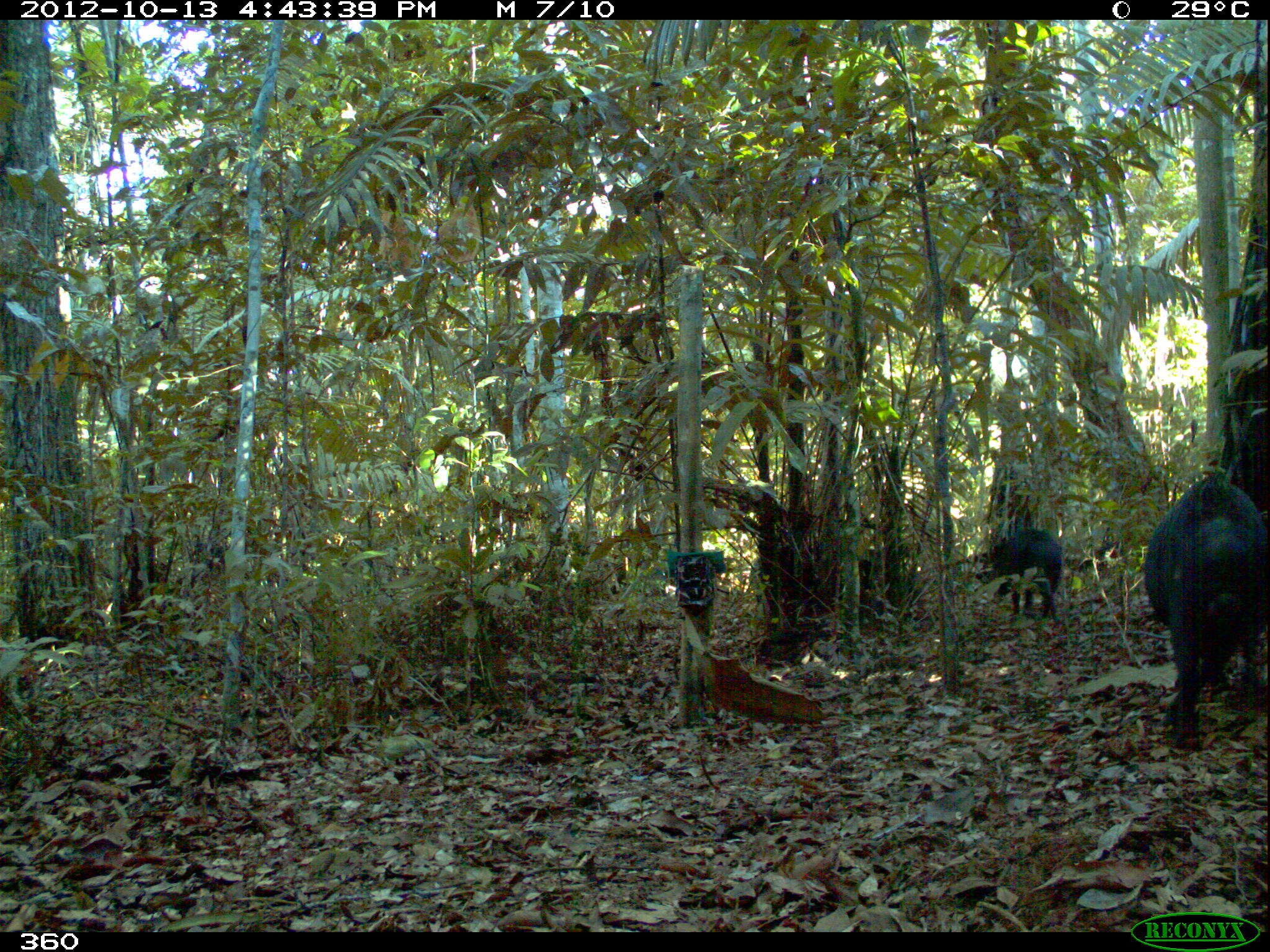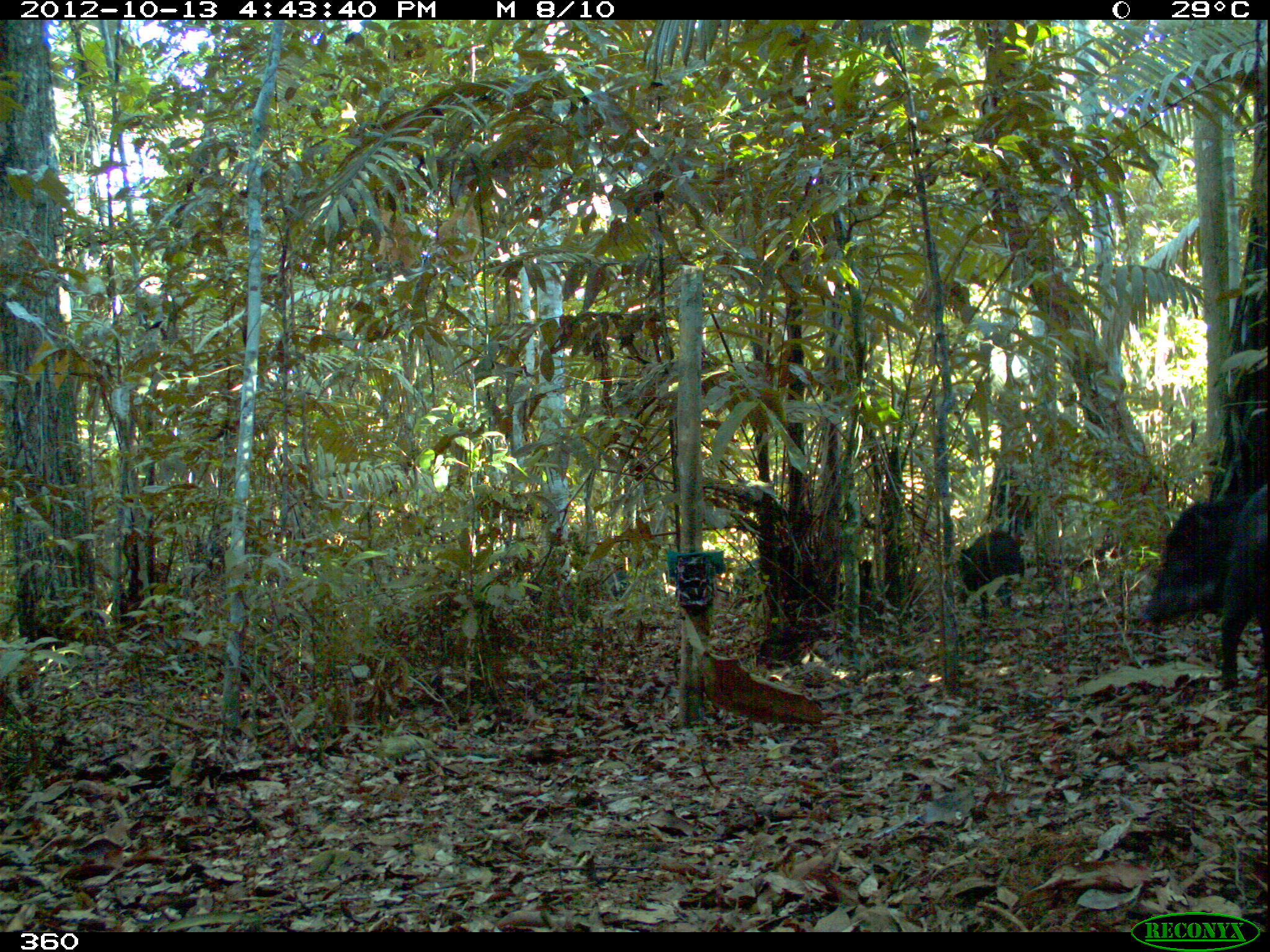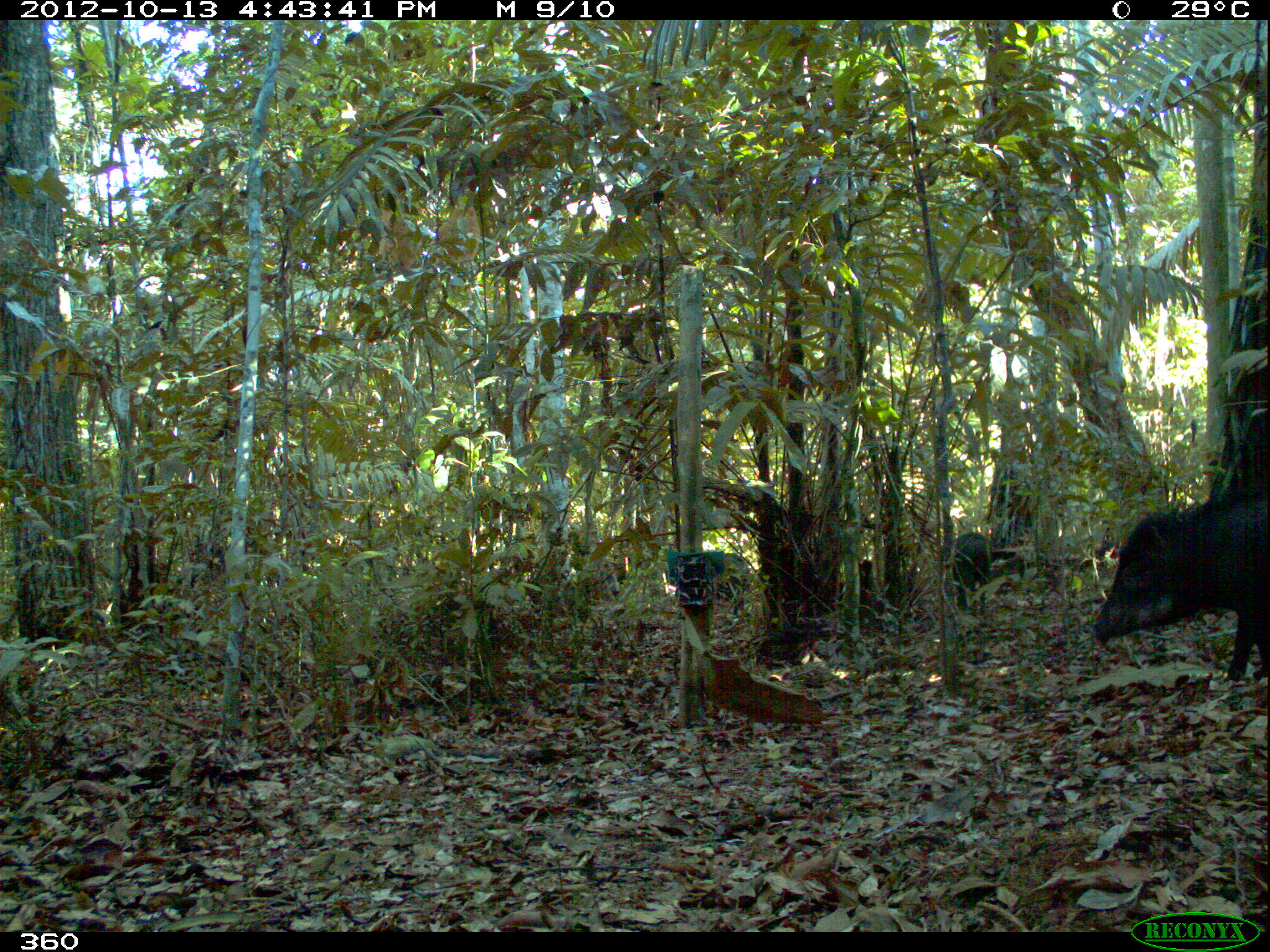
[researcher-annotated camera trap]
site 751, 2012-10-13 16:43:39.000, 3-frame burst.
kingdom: Animalia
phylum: Chordata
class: Mammalia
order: Artiodactyla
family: Tayassuidae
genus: Tayassu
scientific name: Tayassu pecari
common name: white-lipped peccary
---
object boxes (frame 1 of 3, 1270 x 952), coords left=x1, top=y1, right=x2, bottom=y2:
tayassu pecari: left=1137, top=467, right=1264, bottom=756; left=973, top=525, right=1065, bottom=626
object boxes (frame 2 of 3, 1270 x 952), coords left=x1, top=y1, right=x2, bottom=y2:
tayassu pecari: left=1134, top=472, right=1266, bottom=694; left=955, top=527, right=1026, bottom=622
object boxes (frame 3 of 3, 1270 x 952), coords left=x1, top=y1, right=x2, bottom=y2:
tayassu pecari: left=1080, top=483, right=1268, bottom=686; left=935, top=528, right=992, bottom=619